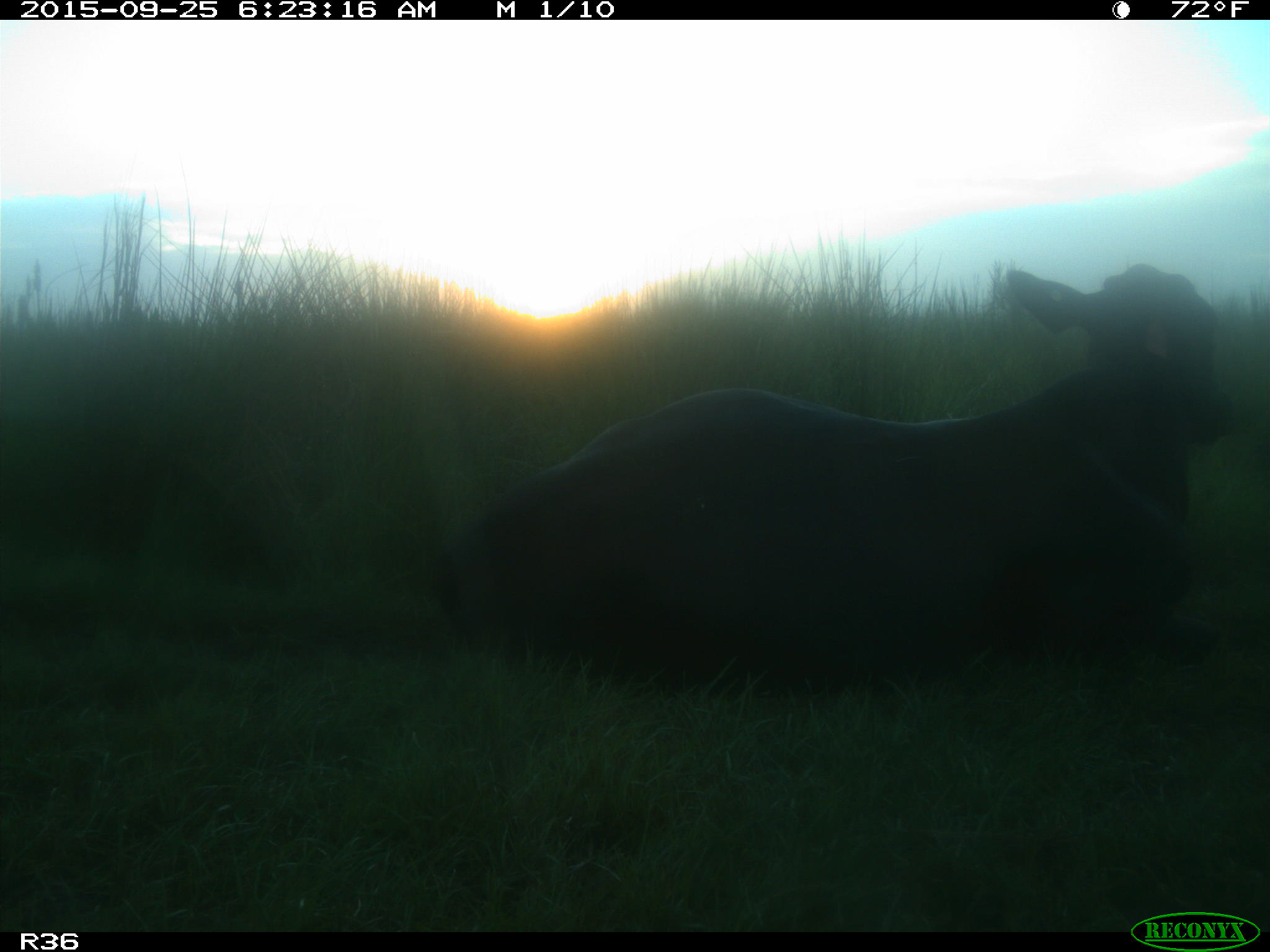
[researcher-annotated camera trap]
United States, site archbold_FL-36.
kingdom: Animalia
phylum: Chordata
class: Mammalia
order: Artiodactyla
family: Bovidae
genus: Bos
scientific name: Bos taurus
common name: domestic cow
Bos taurus (domestic cow).